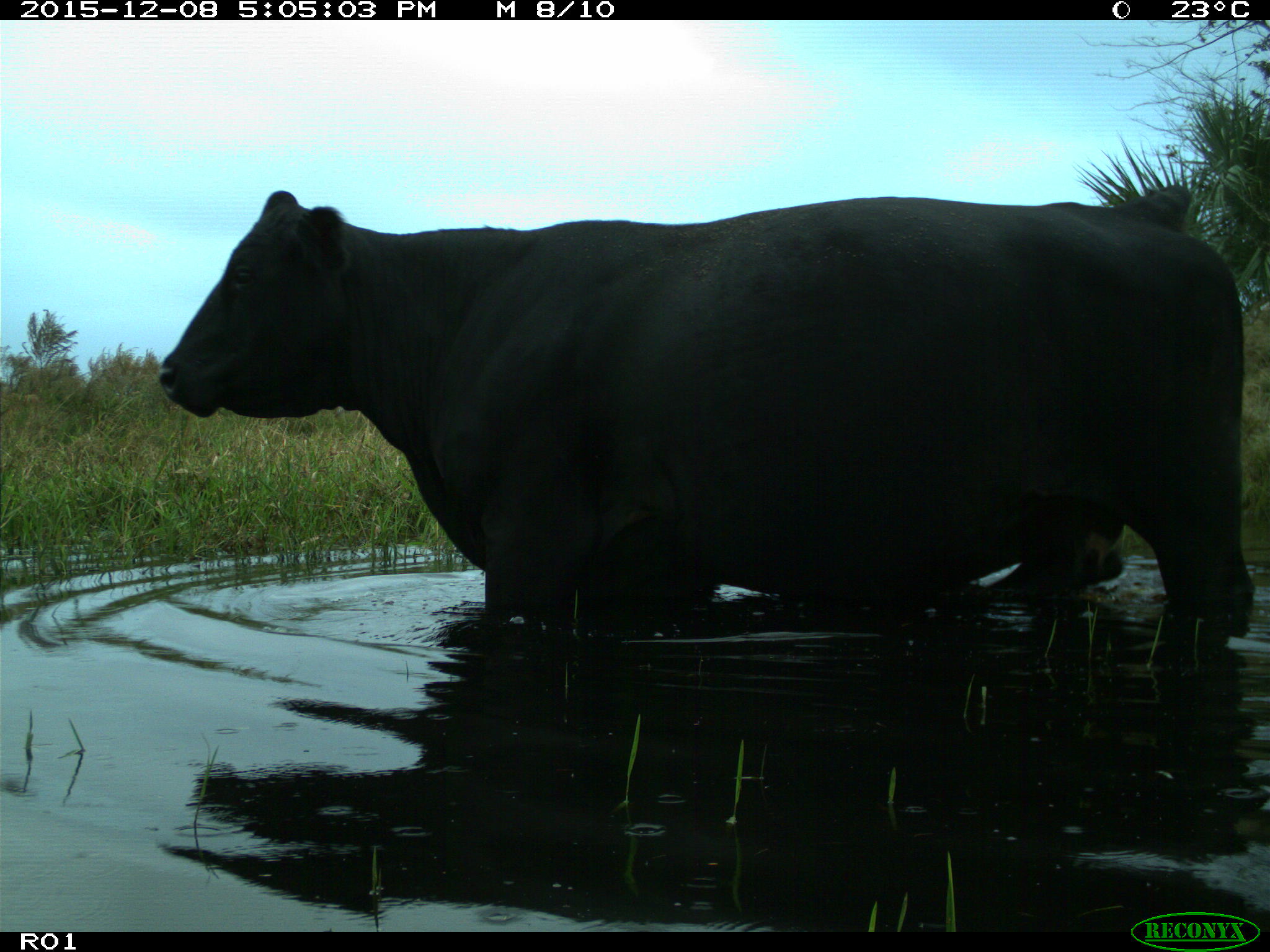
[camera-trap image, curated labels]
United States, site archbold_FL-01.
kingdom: Animalia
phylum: Chordata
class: Mammalia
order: Artiodactyla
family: Bovidae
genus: Bos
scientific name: Bos taurus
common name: domestic cow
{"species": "Bos taurus (domestic cow)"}